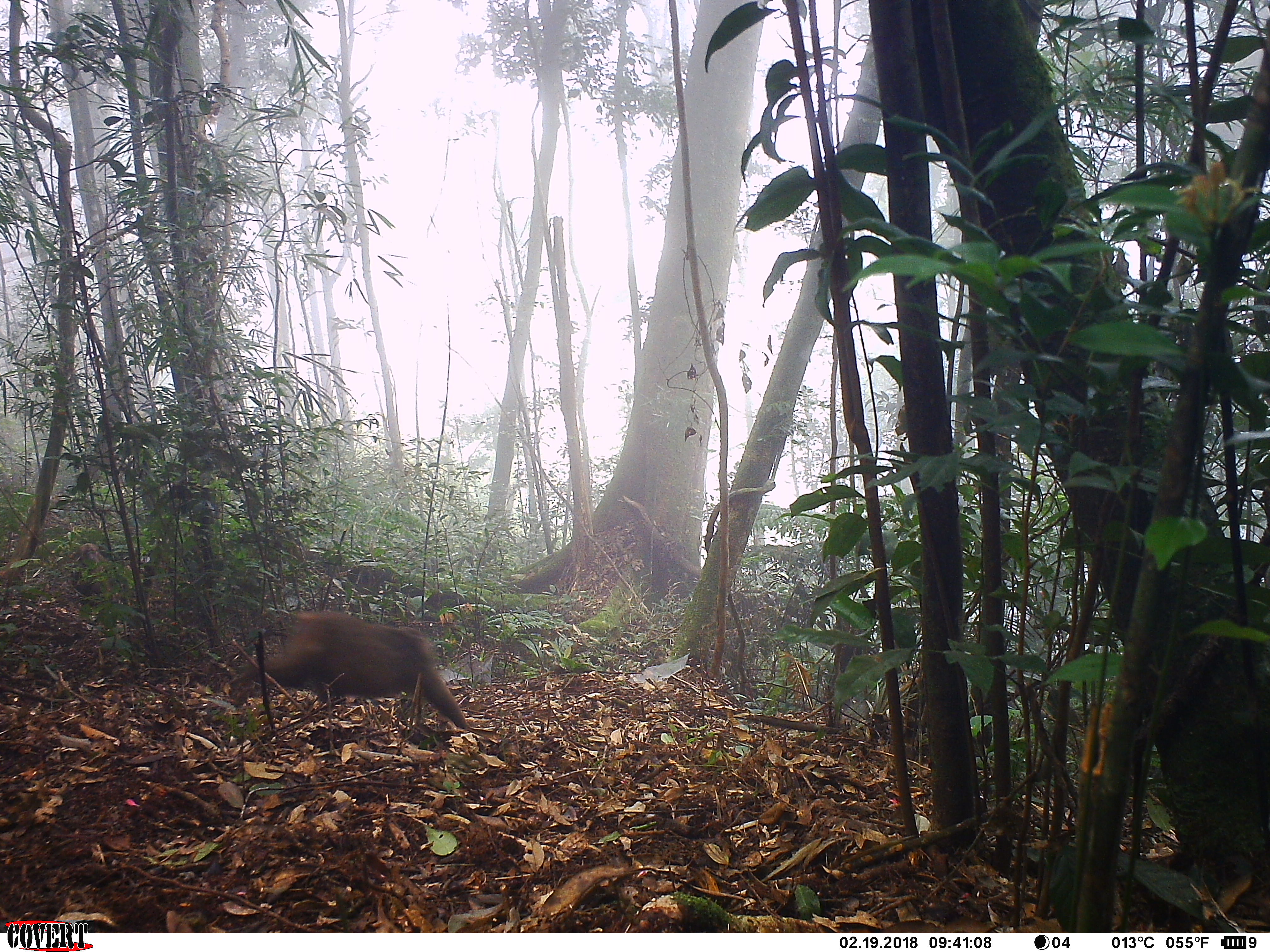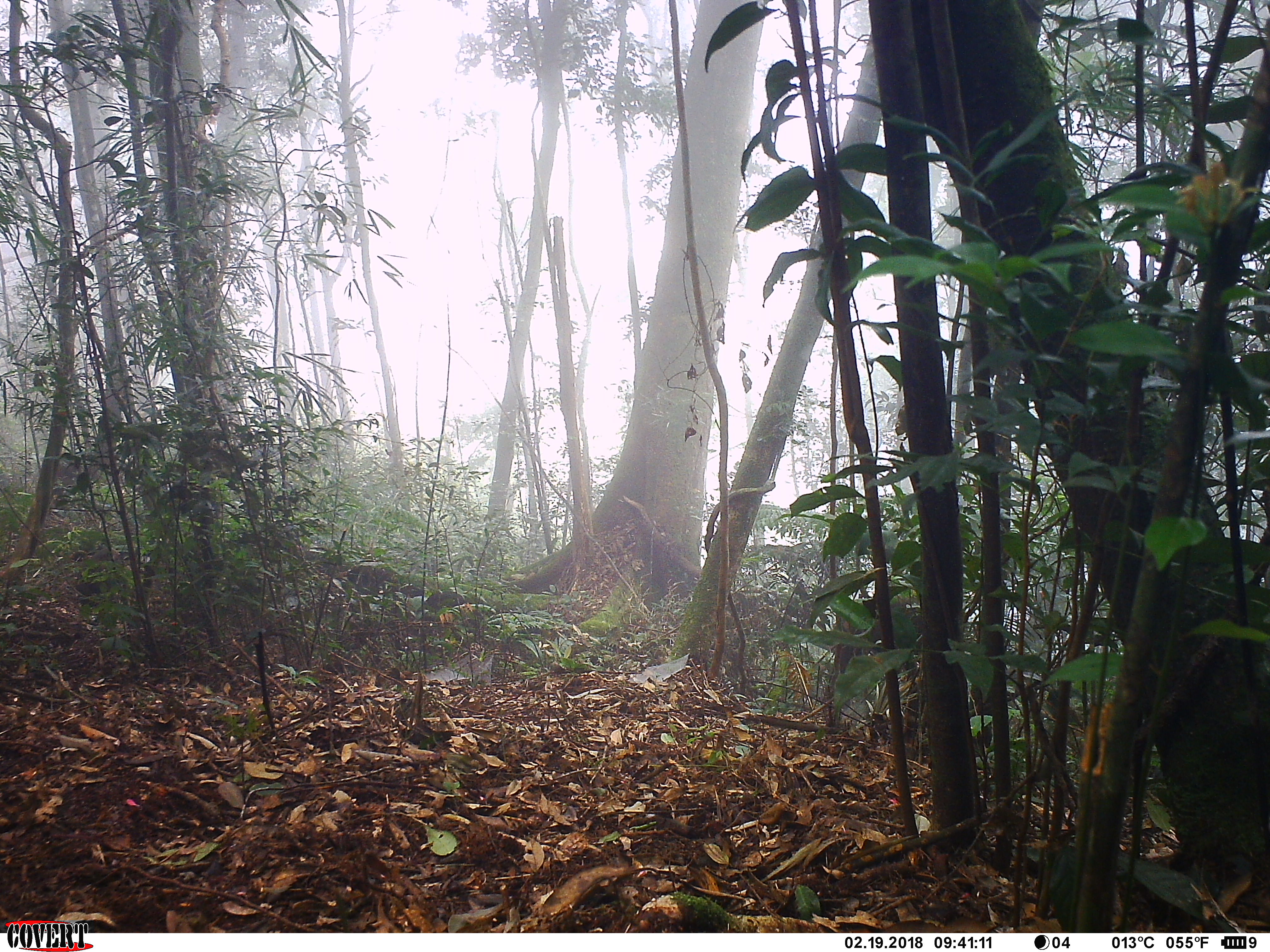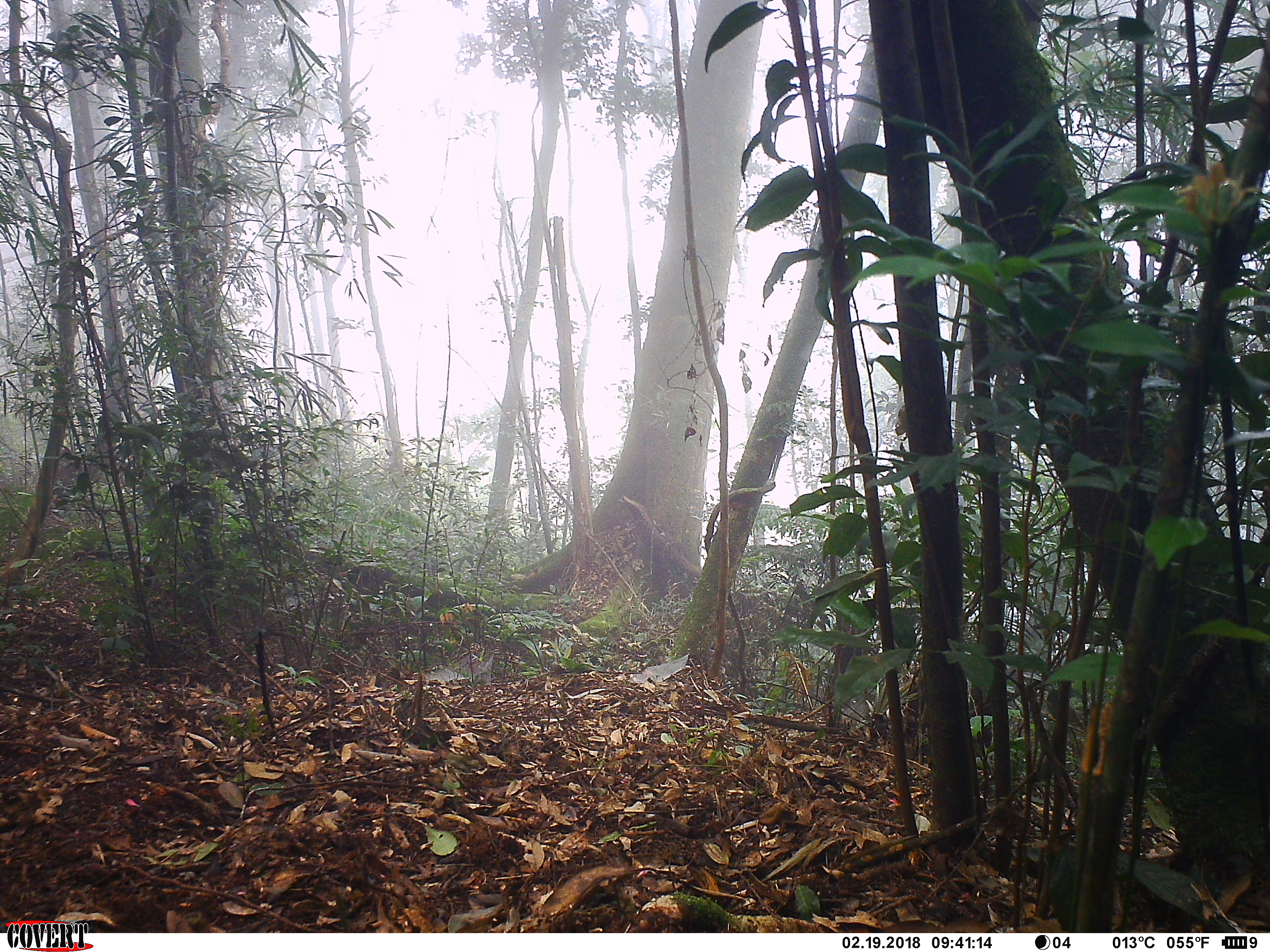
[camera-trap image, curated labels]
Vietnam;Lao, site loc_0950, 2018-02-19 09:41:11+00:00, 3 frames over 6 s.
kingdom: Animalia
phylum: Chordata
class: Mammalia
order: Primates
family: Cercopithecidae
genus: Macaca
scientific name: Macaca arctoides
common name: stump-tailed macaque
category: stump tailed macaque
Stump tailed macaque (stump-tailed macaque) (Macaca arctoides). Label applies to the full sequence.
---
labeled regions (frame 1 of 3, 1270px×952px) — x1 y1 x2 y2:
stump tailed macaque: 228 609 469 729